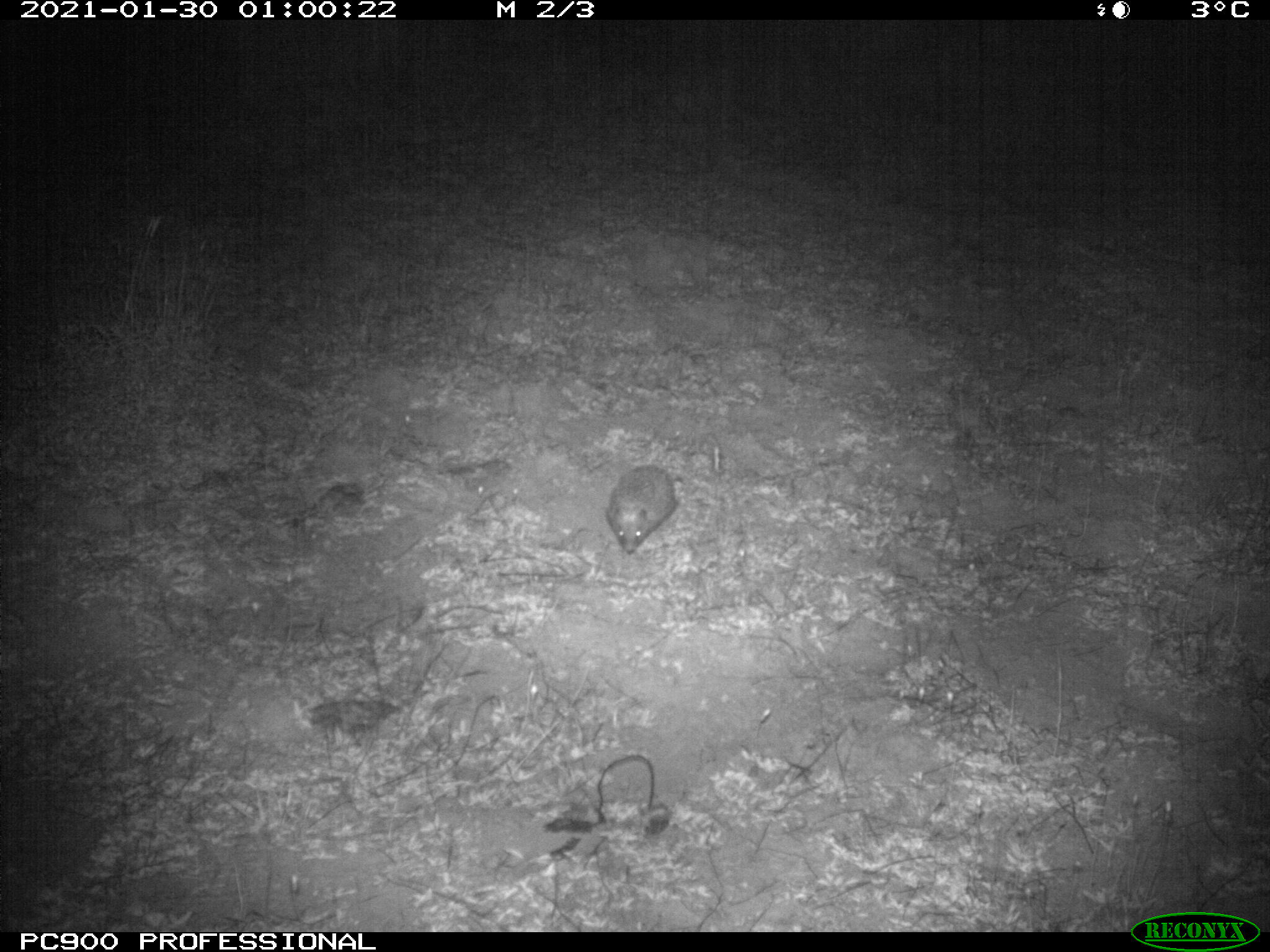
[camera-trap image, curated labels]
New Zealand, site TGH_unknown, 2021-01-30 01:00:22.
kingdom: Animalia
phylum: Chordata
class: Mammalia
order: Eulipotyphla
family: Erinaceidae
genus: Erinaceus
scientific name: Erinaceus europaeus europaeus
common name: european hedgehog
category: hedgehog